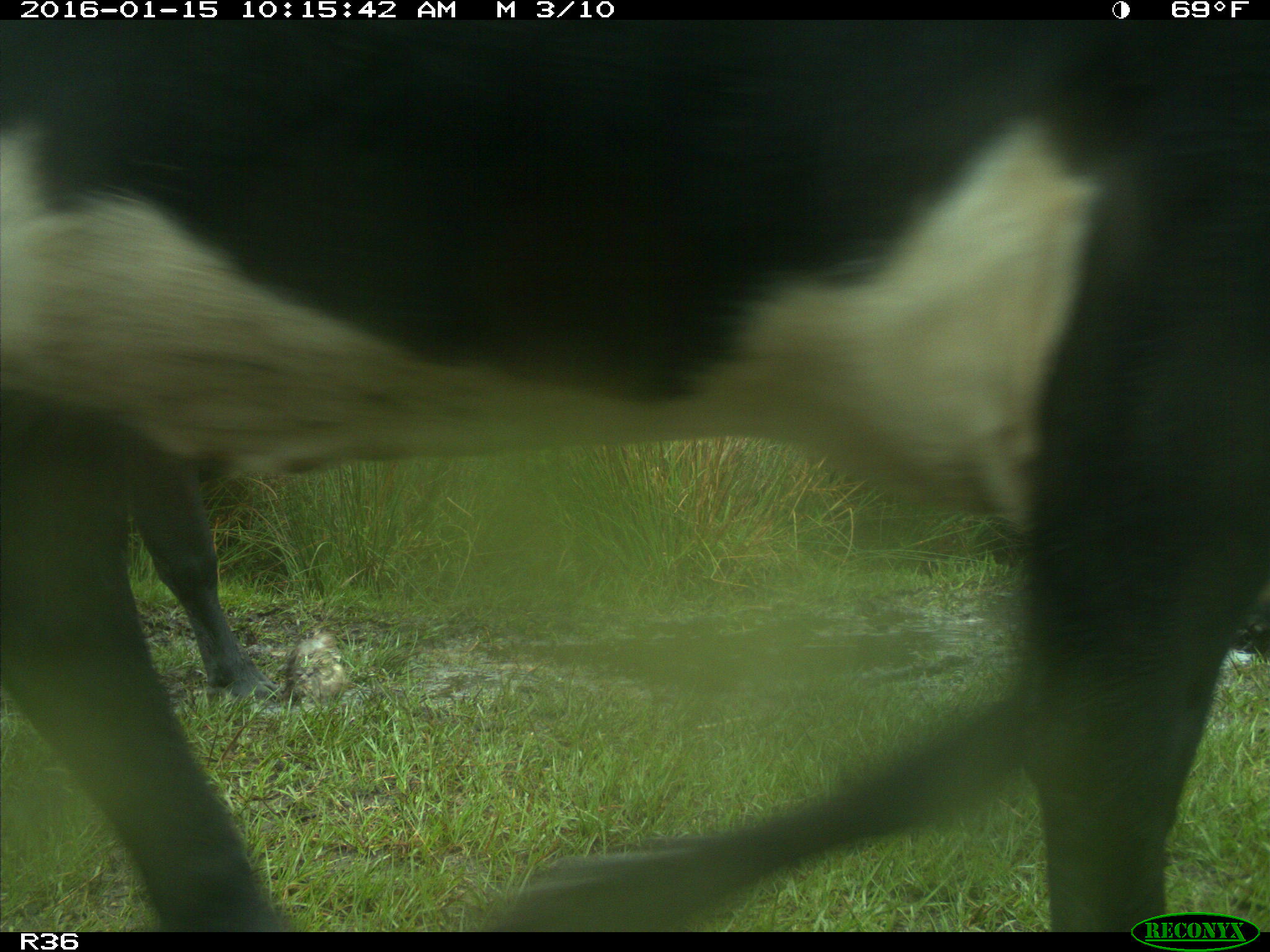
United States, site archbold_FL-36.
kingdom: Animalia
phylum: Chordata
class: Mammalia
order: Artiodactyla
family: Bovidae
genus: Bos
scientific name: Bos taurus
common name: domestic cow